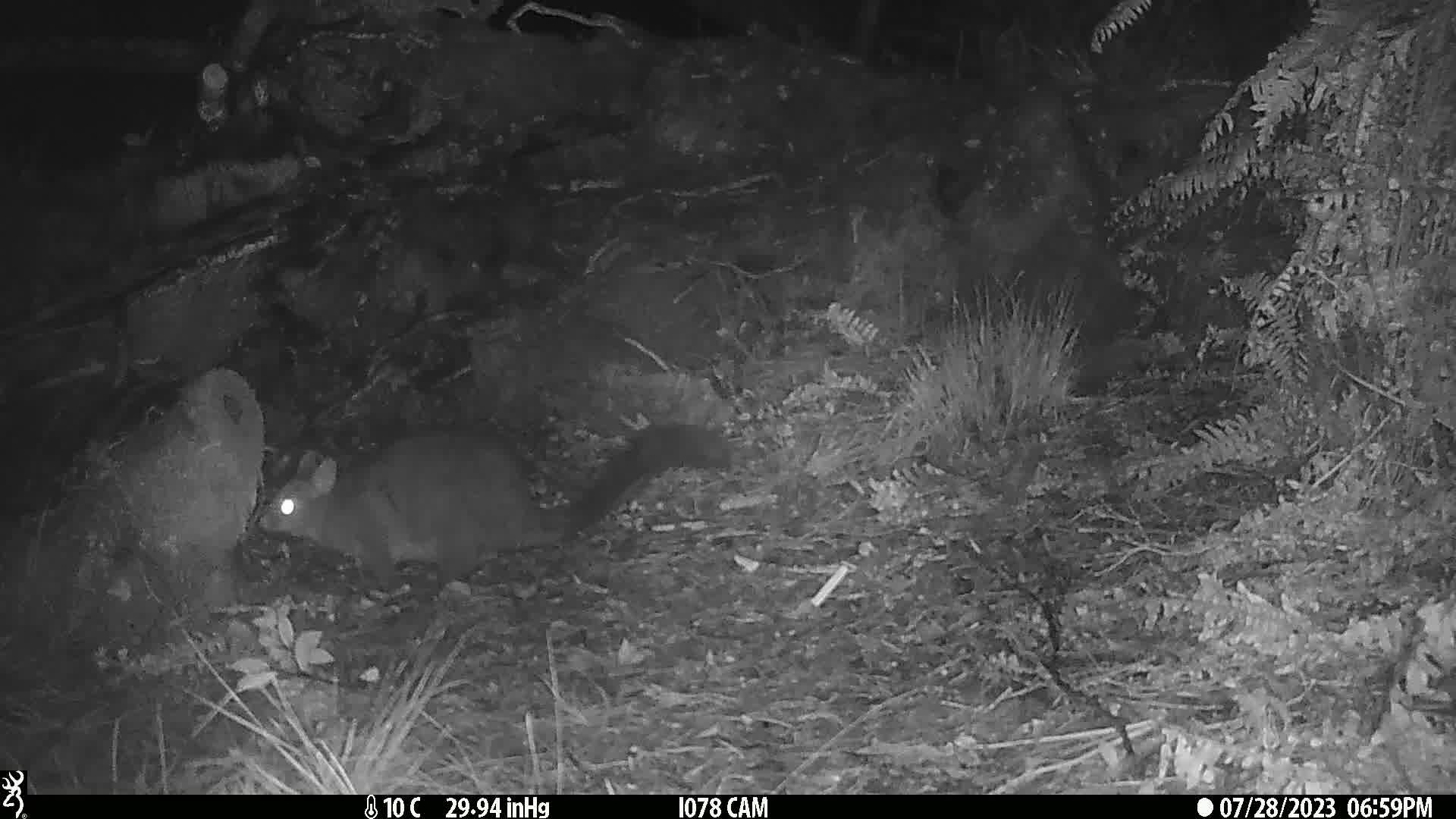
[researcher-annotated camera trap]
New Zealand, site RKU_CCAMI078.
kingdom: Animalia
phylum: Chordata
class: Mammalia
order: Diprotodontia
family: Phalangeridae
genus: Trichosurus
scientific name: Trichosurus vulpecula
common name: common brushtail possum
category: possum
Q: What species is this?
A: Possum (common brushtail possum) (Trichosurus vulpecula).